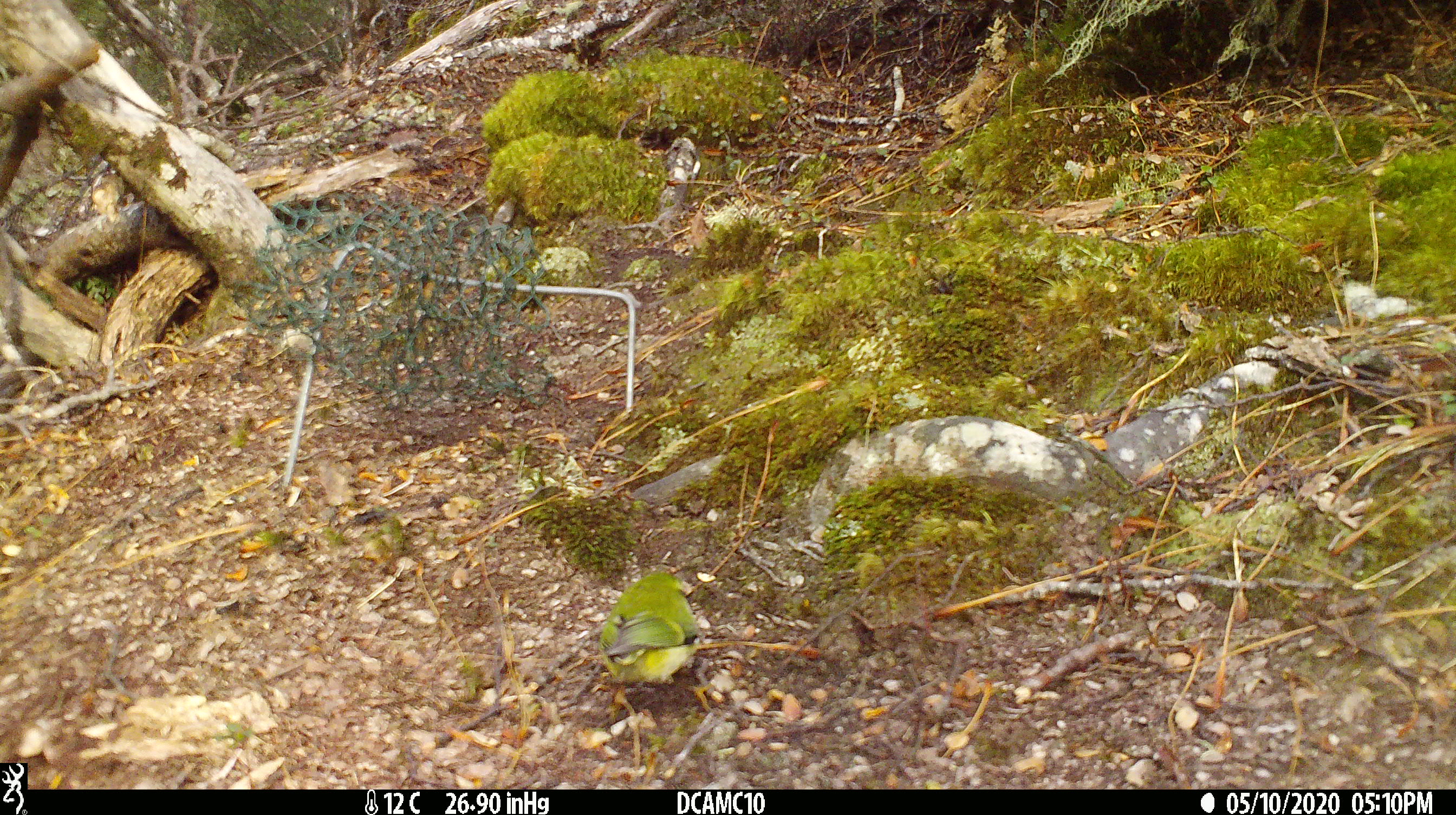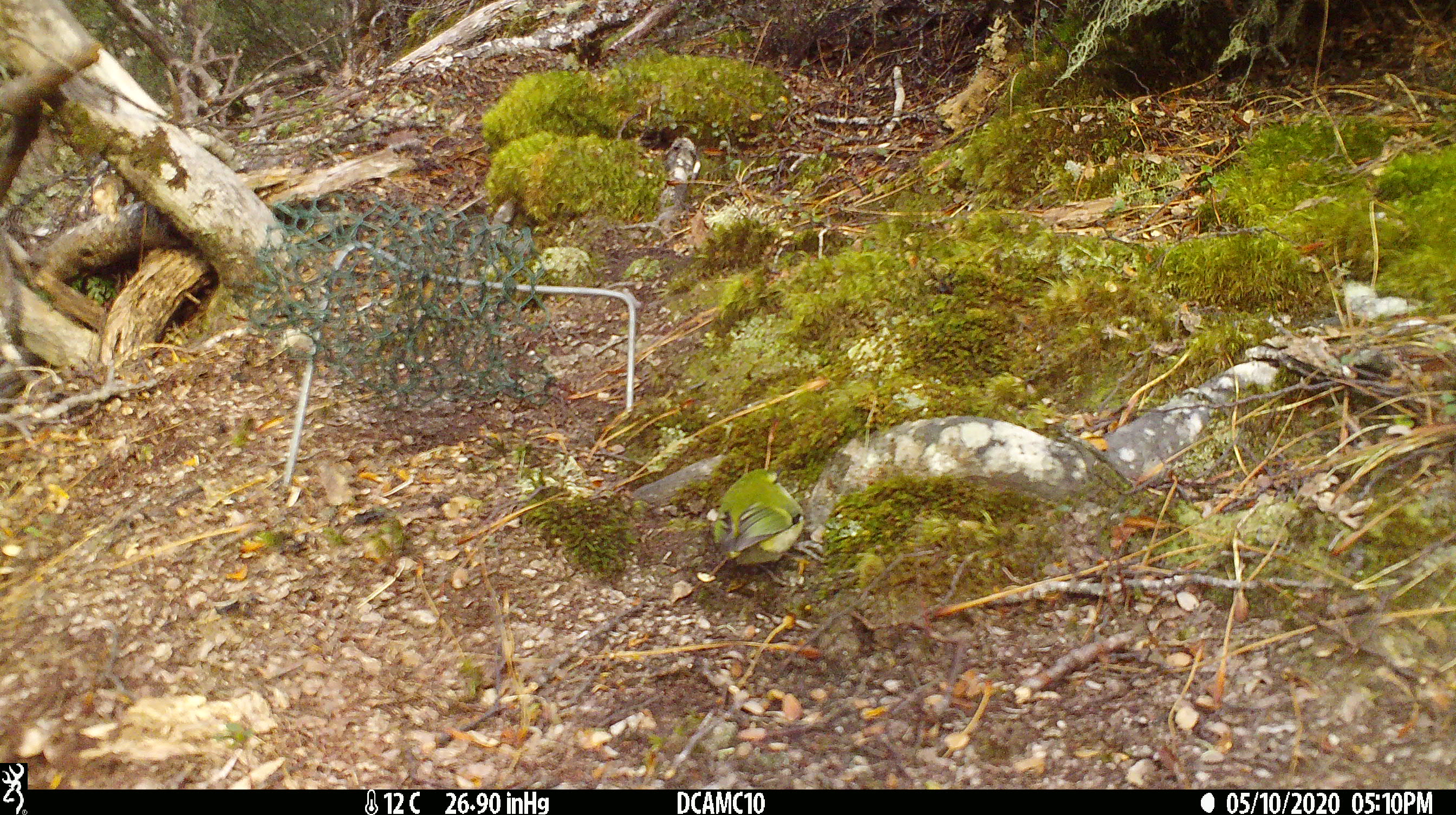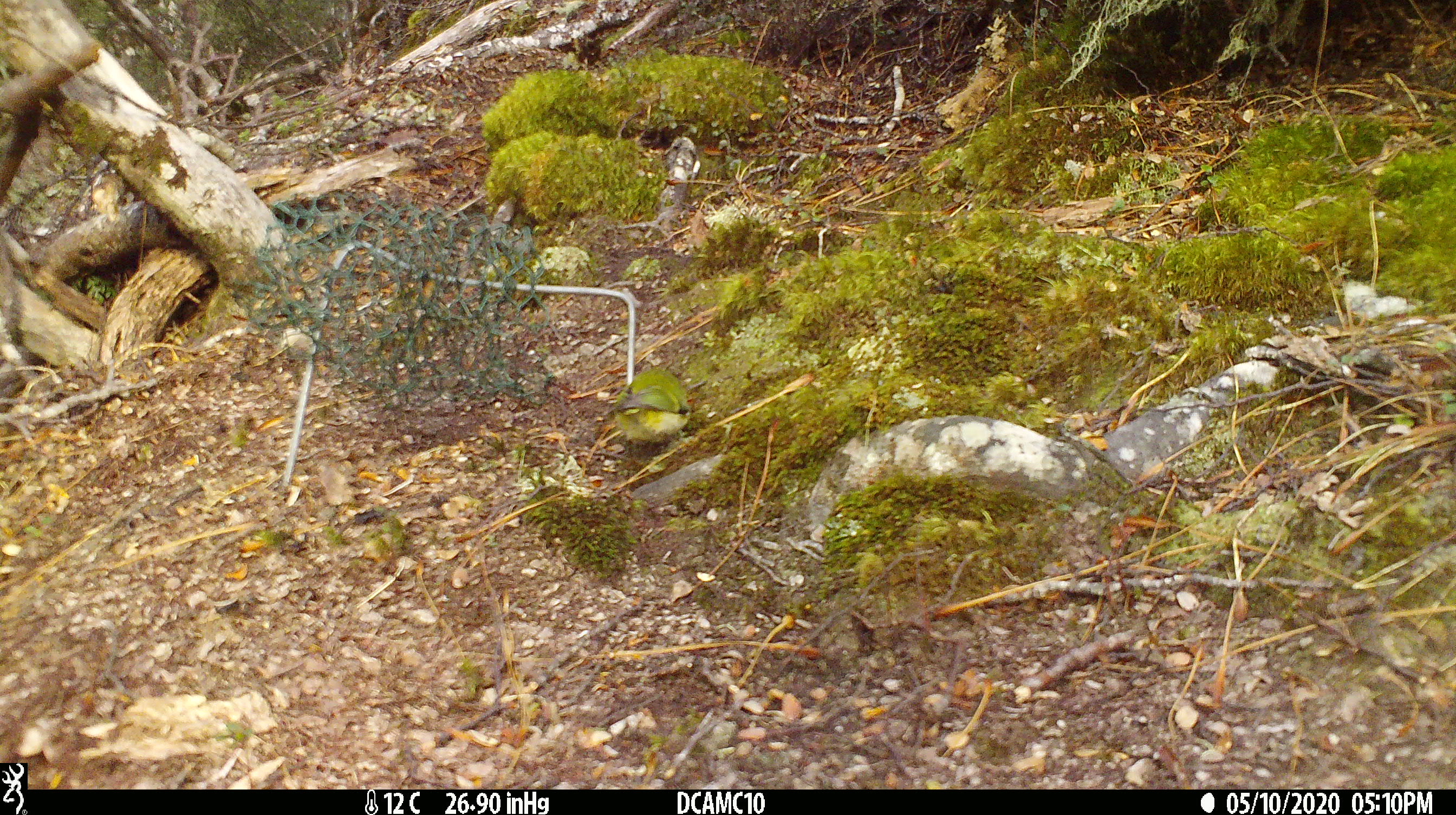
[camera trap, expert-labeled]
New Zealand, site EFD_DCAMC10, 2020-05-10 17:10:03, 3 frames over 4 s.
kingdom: Animalia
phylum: Chordata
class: Aves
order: Passeriformes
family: Acanthisittidae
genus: Acanthisitta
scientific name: Acanthisitta chloris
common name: rifleman